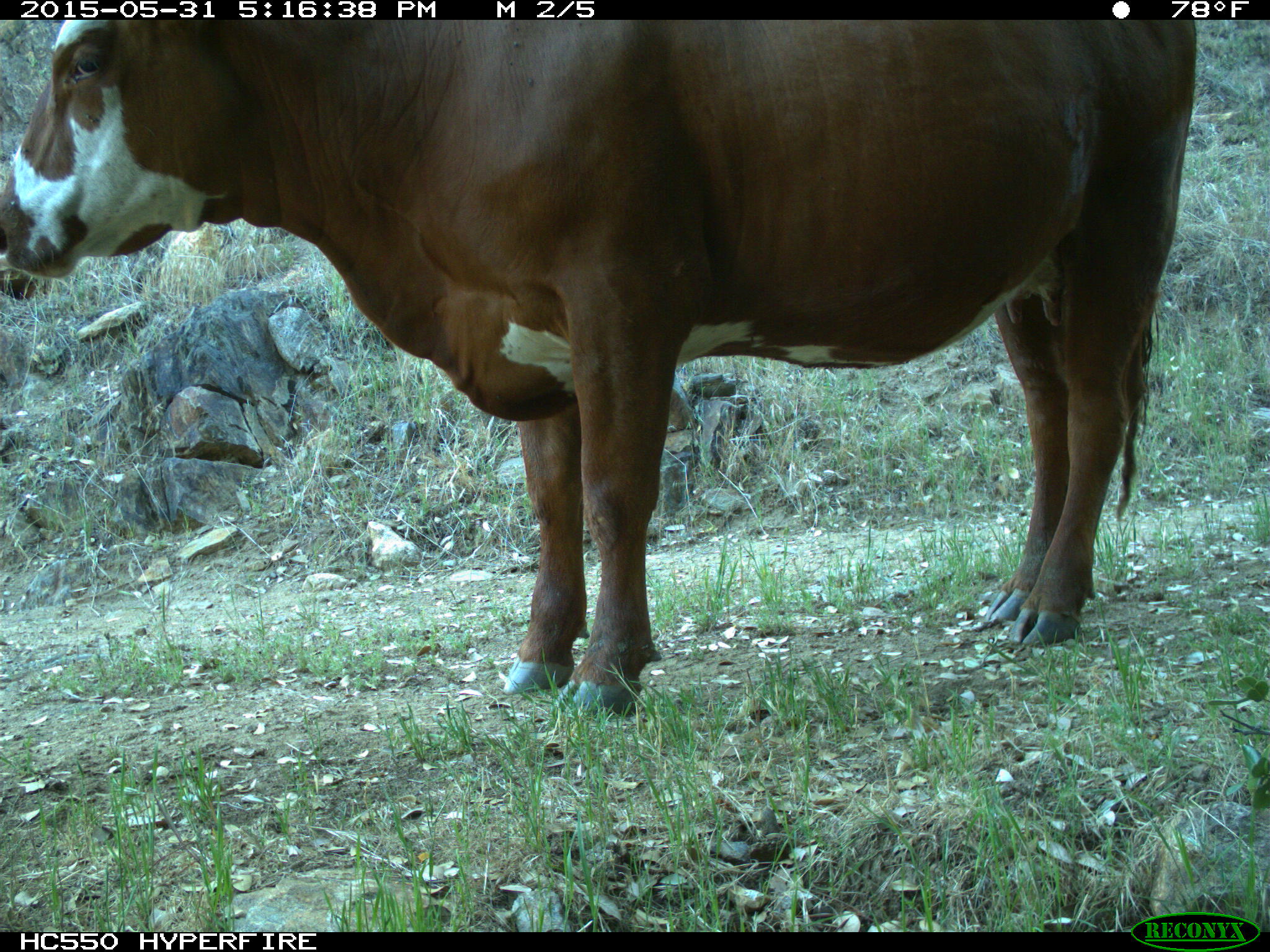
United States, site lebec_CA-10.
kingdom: Animalia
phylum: Chordata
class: Mammalia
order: Artiodactyla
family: Bovidae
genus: Bos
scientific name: Bos taurus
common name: domestic cow